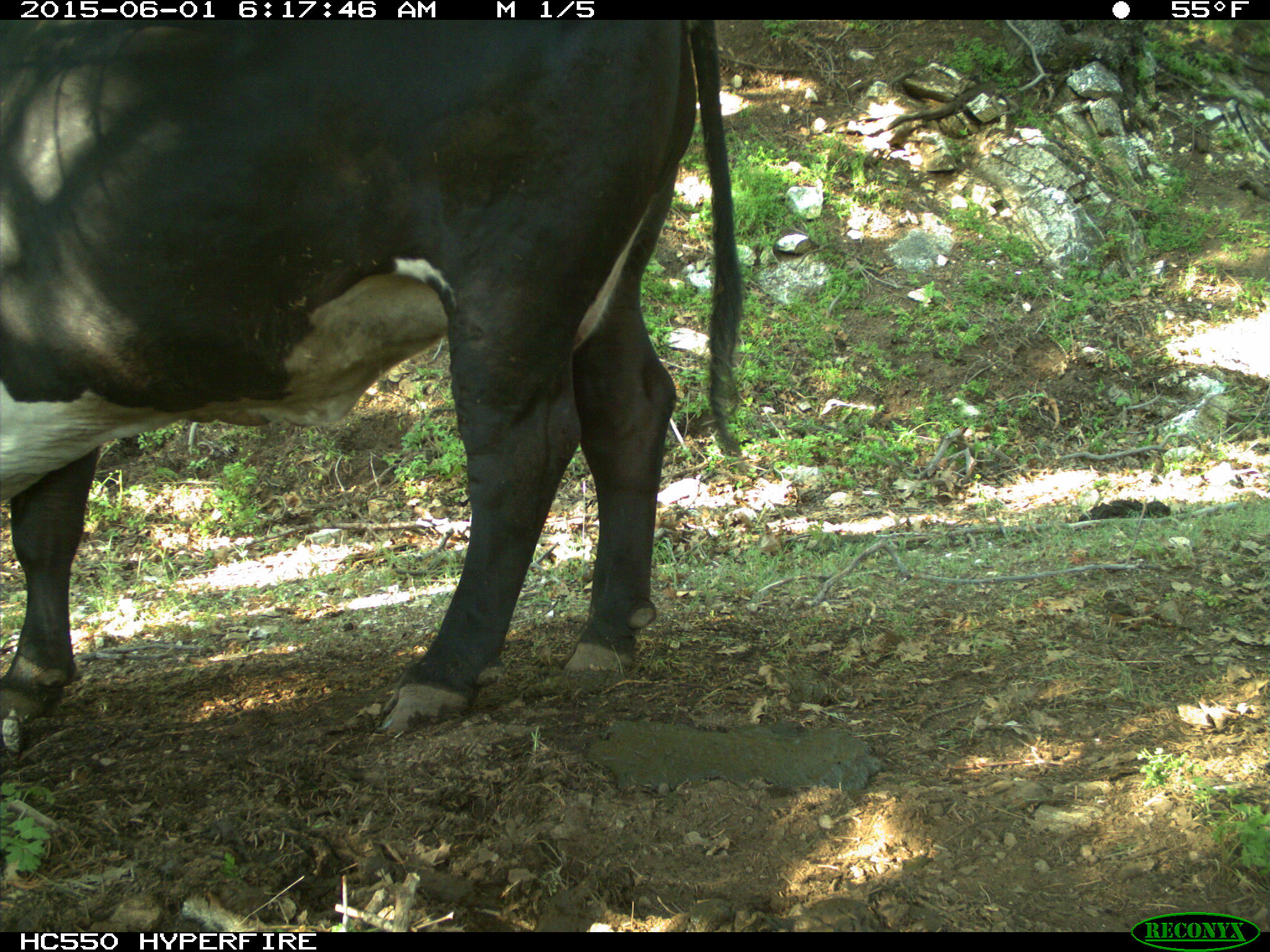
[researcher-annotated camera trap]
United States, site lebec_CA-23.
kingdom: Animalia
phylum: Chordata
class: Mammalia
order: Artiodactyla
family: Bovidae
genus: Bos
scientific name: Bos taurus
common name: domestic cow